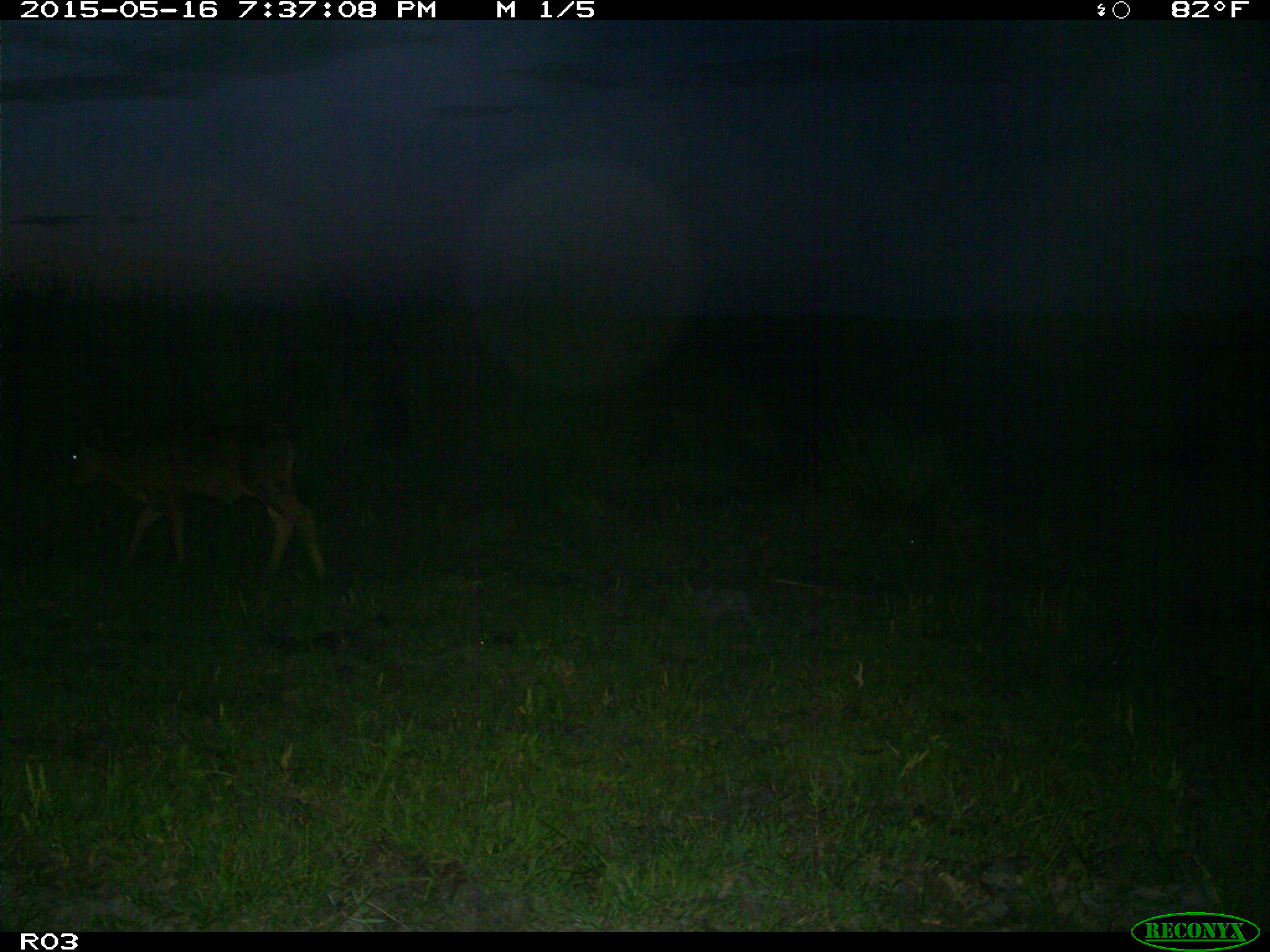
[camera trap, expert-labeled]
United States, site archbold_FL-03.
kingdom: Animalia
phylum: Chordata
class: Mammalia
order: Artiodactyla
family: Bovidae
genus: Bos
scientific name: Bos taurus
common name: domestic cow